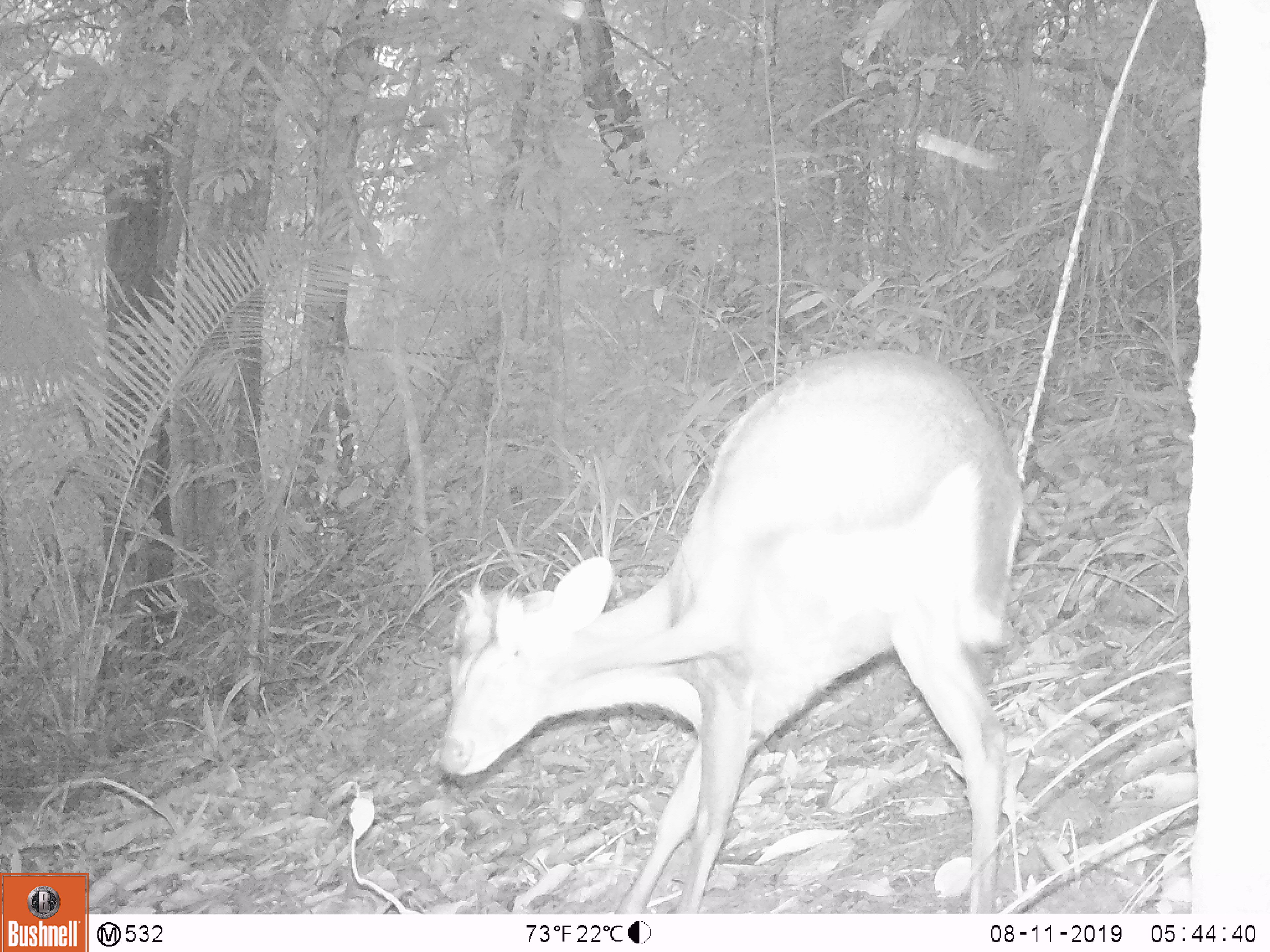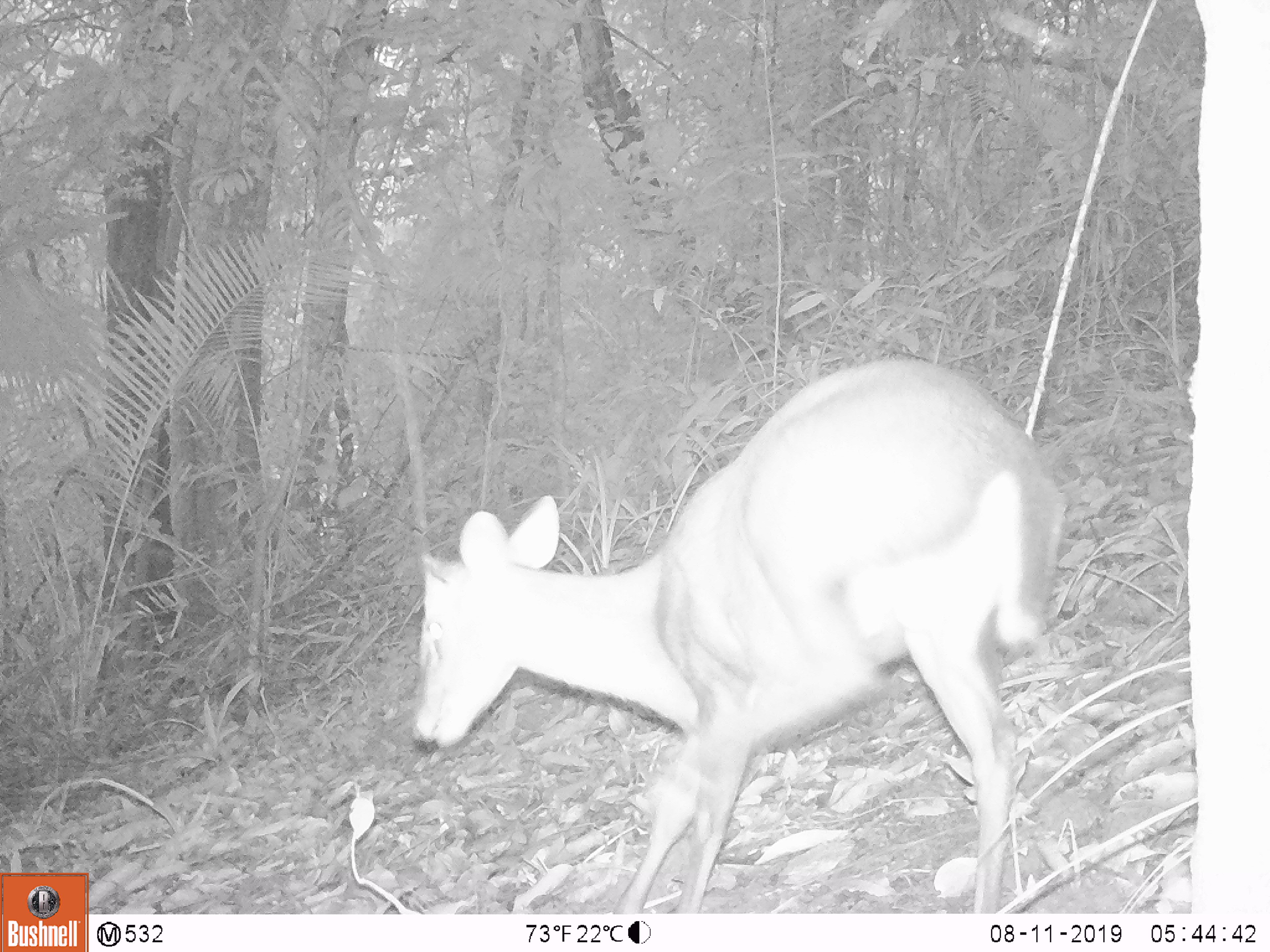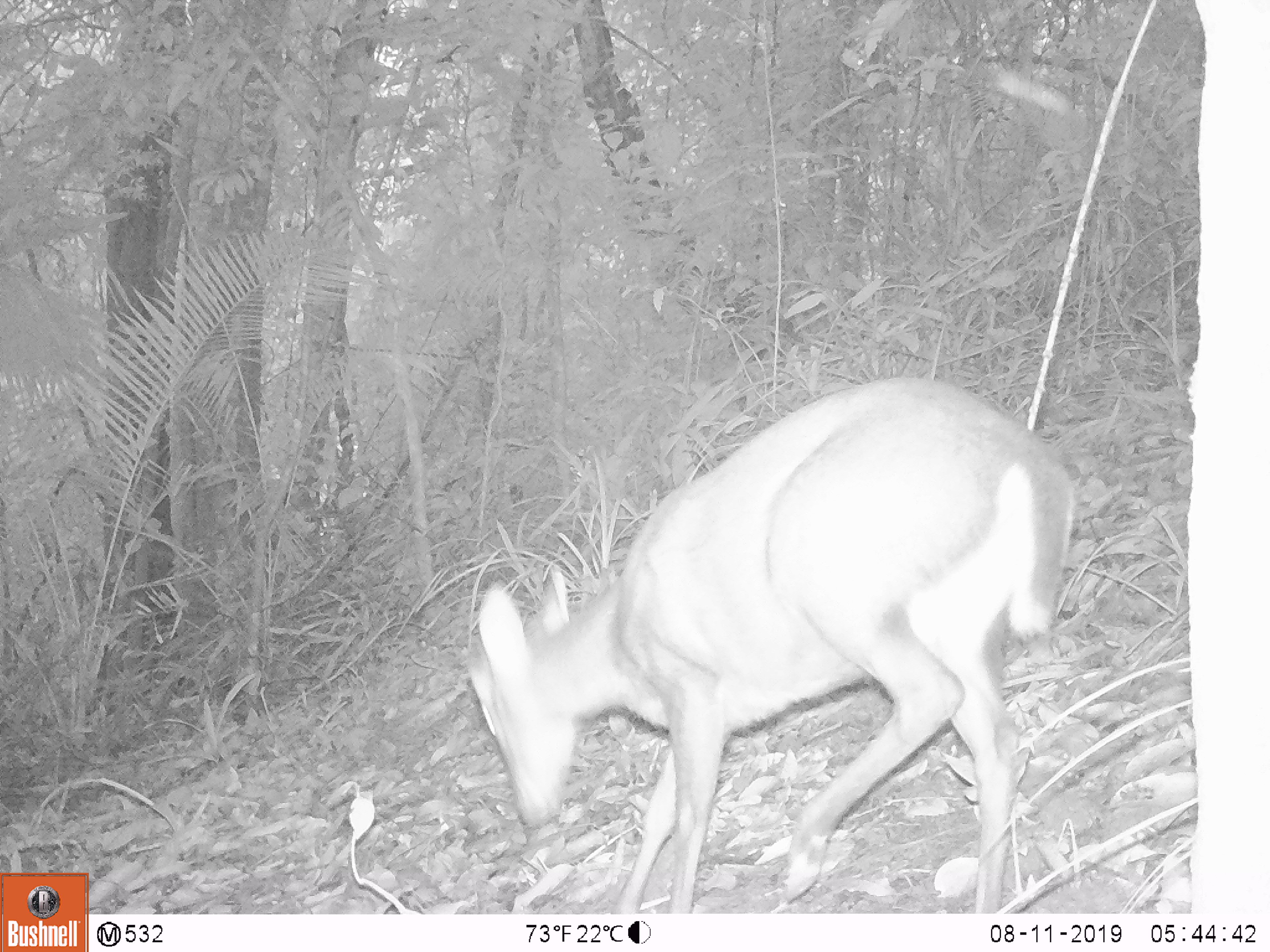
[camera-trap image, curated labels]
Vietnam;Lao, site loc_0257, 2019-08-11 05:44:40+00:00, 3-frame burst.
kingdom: Animalia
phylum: Chordata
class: Mammalia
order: Artiodactyla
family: Cervidae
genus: Muntiacus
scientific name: Muntiacus rooseveltorum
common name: roosevelt's muntjac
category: roosevelts muntjac group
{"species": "roosevelts muntjac group (roosevelt's muntjac) (Muntiacus rooseveltorum)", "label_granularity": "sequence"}